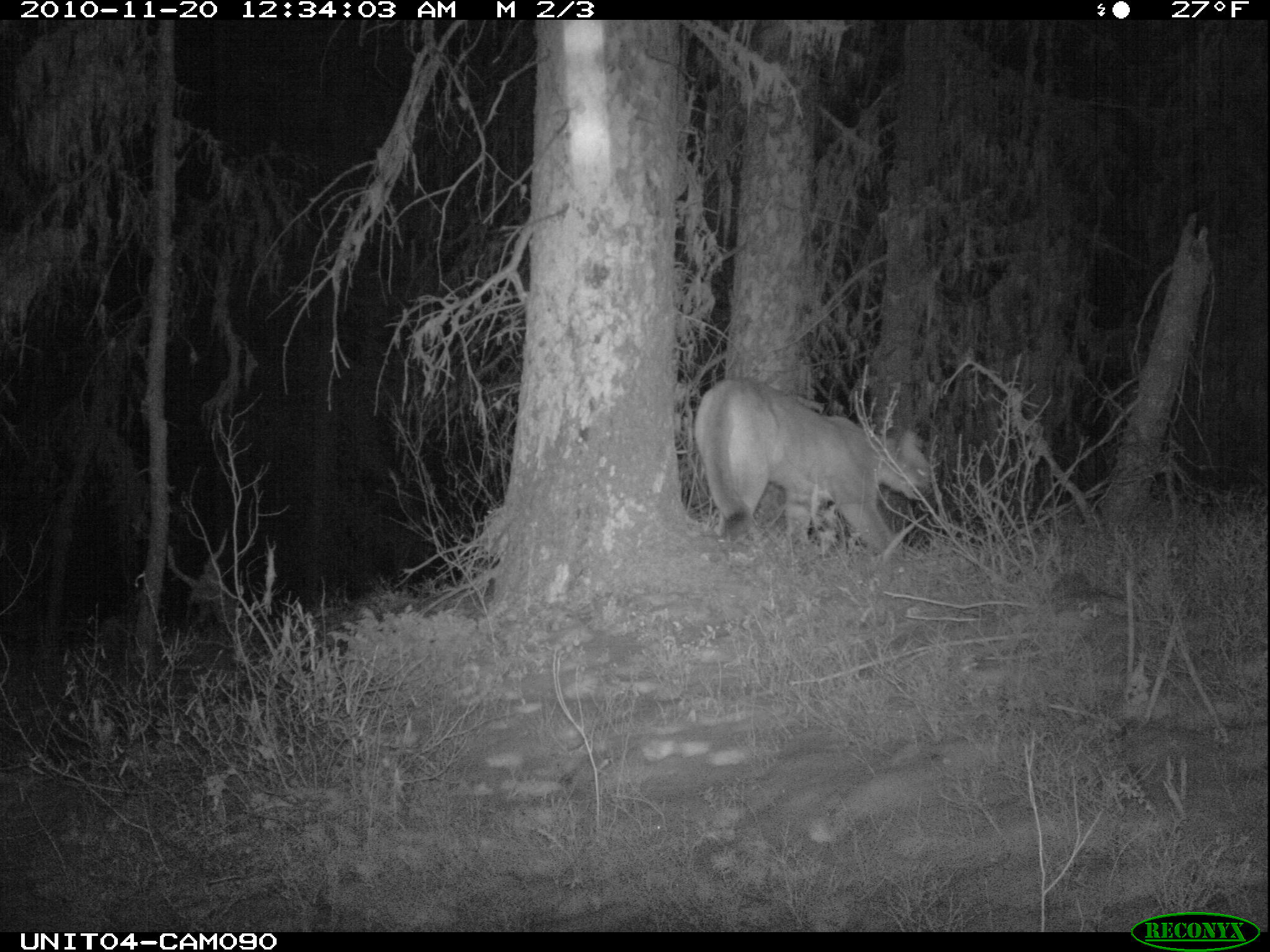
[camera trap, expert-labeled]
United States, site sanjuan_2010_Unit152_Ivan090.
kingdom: Animalia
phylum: Chordata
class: Mammalia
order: Carnivora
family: Felidae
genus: Puma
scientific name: Puma concolor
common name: mountain lion